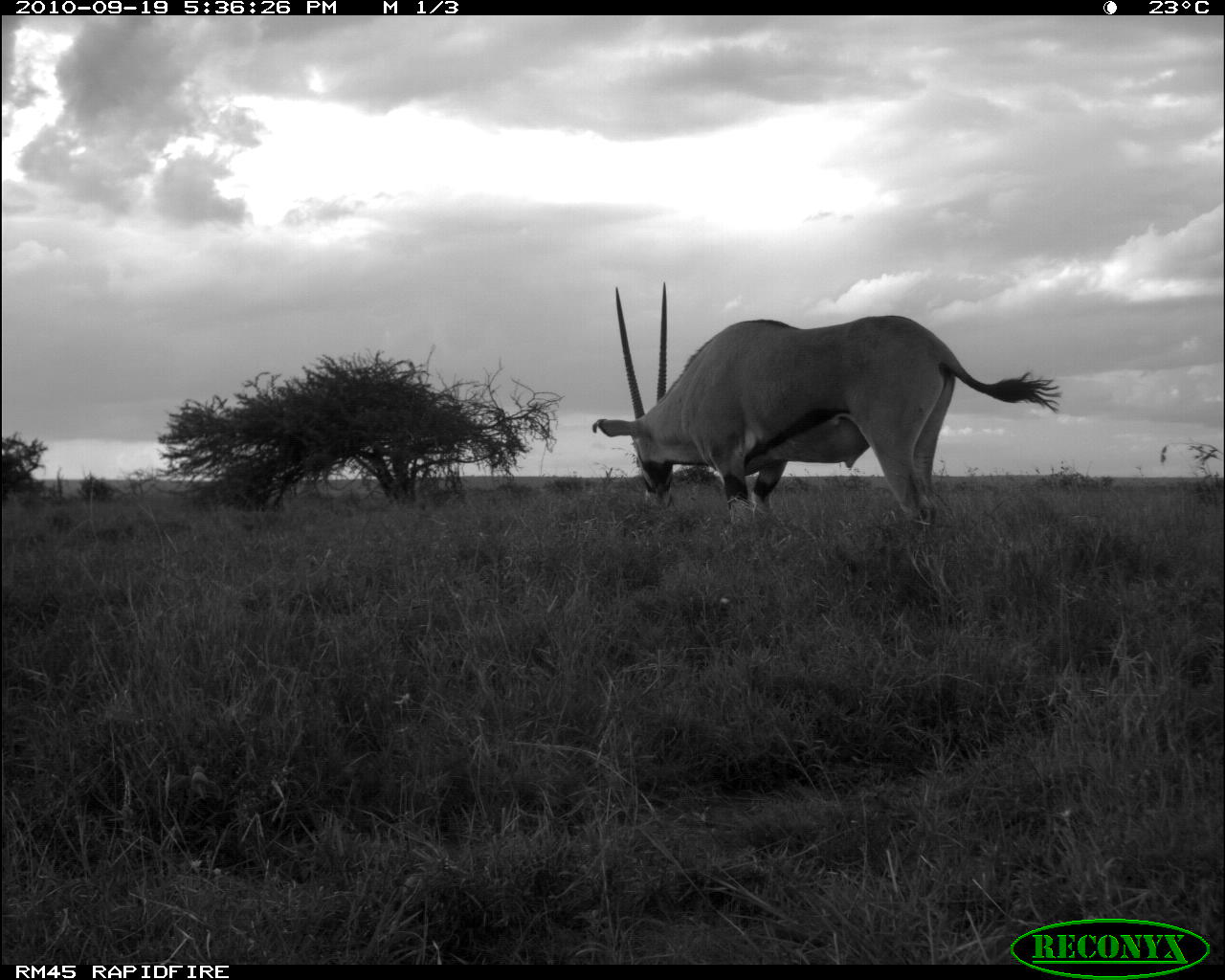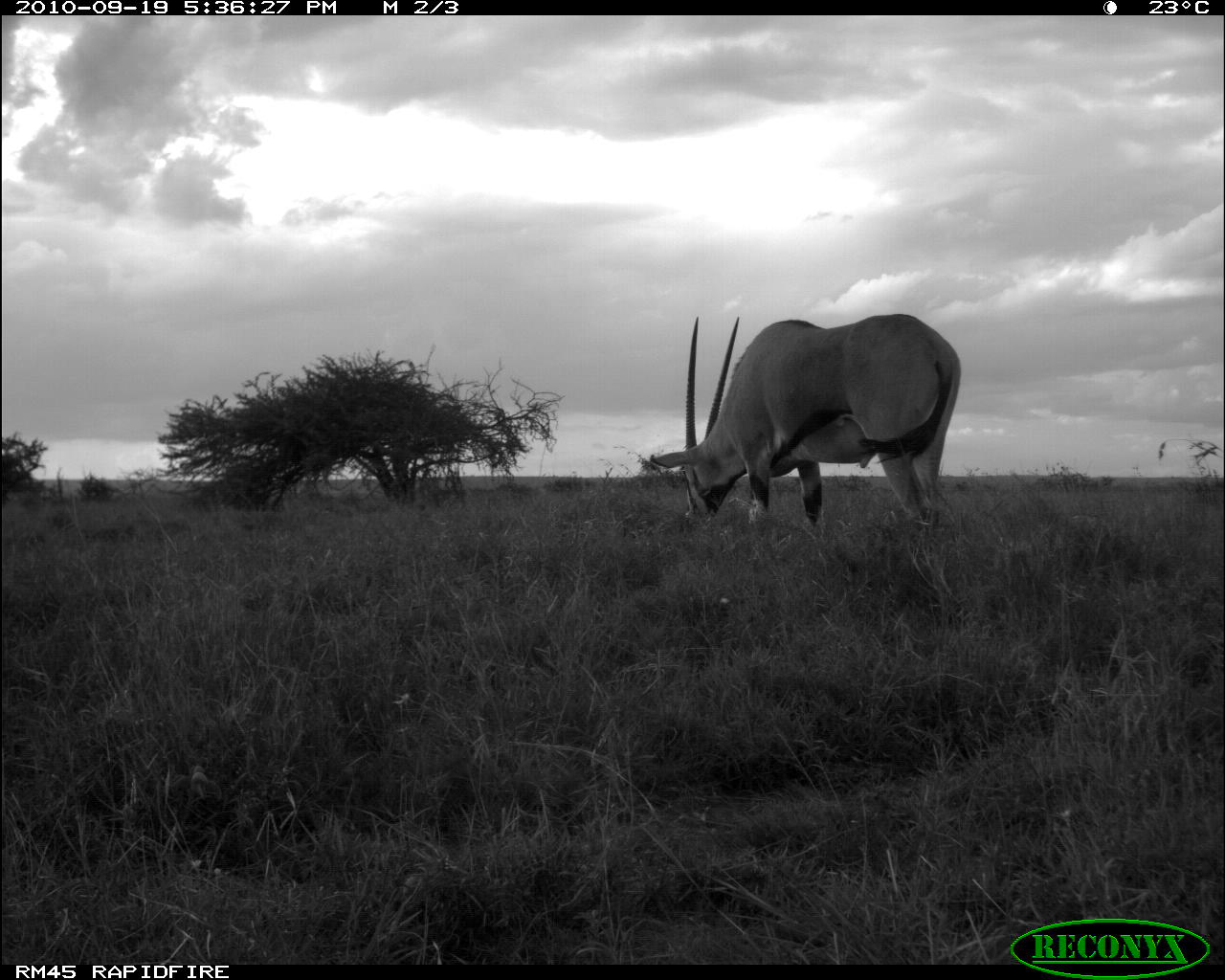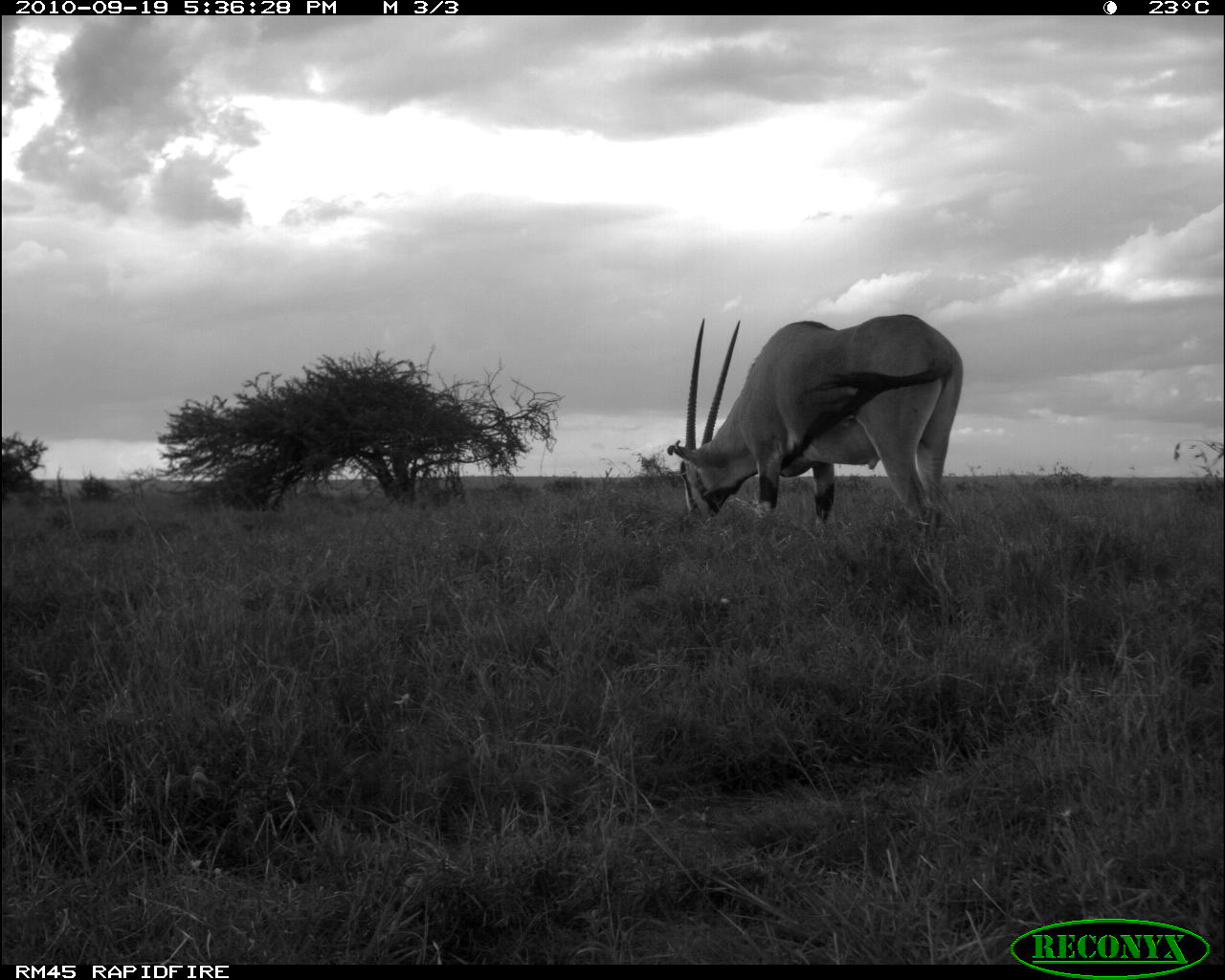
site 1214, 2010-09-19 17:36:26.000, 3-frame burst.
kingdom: Animalia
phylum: Chordata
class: Mammalia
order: Artiodactyla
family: Bovidae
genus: Oryx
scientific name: Oryx beisa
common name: east african oryx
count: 1